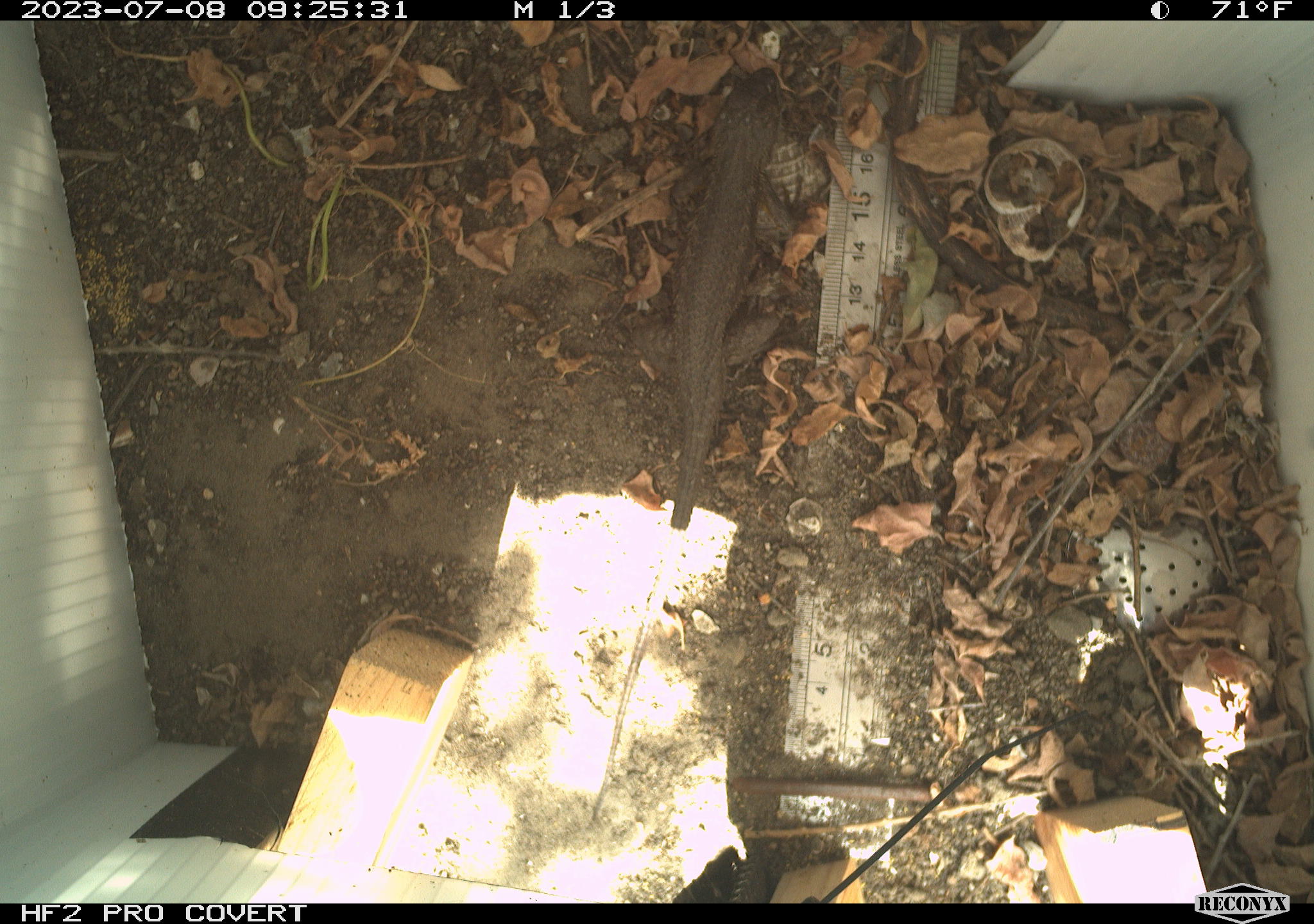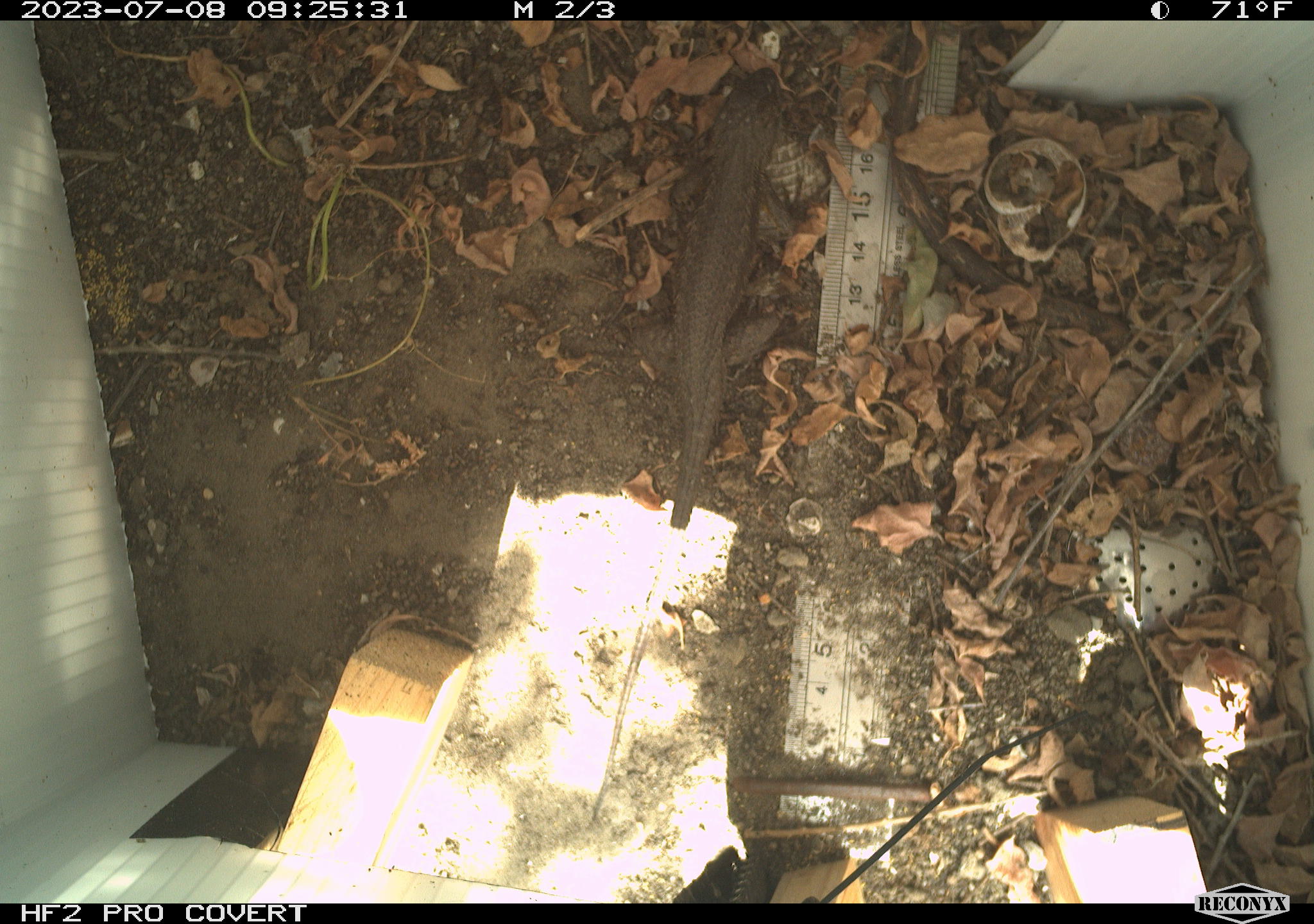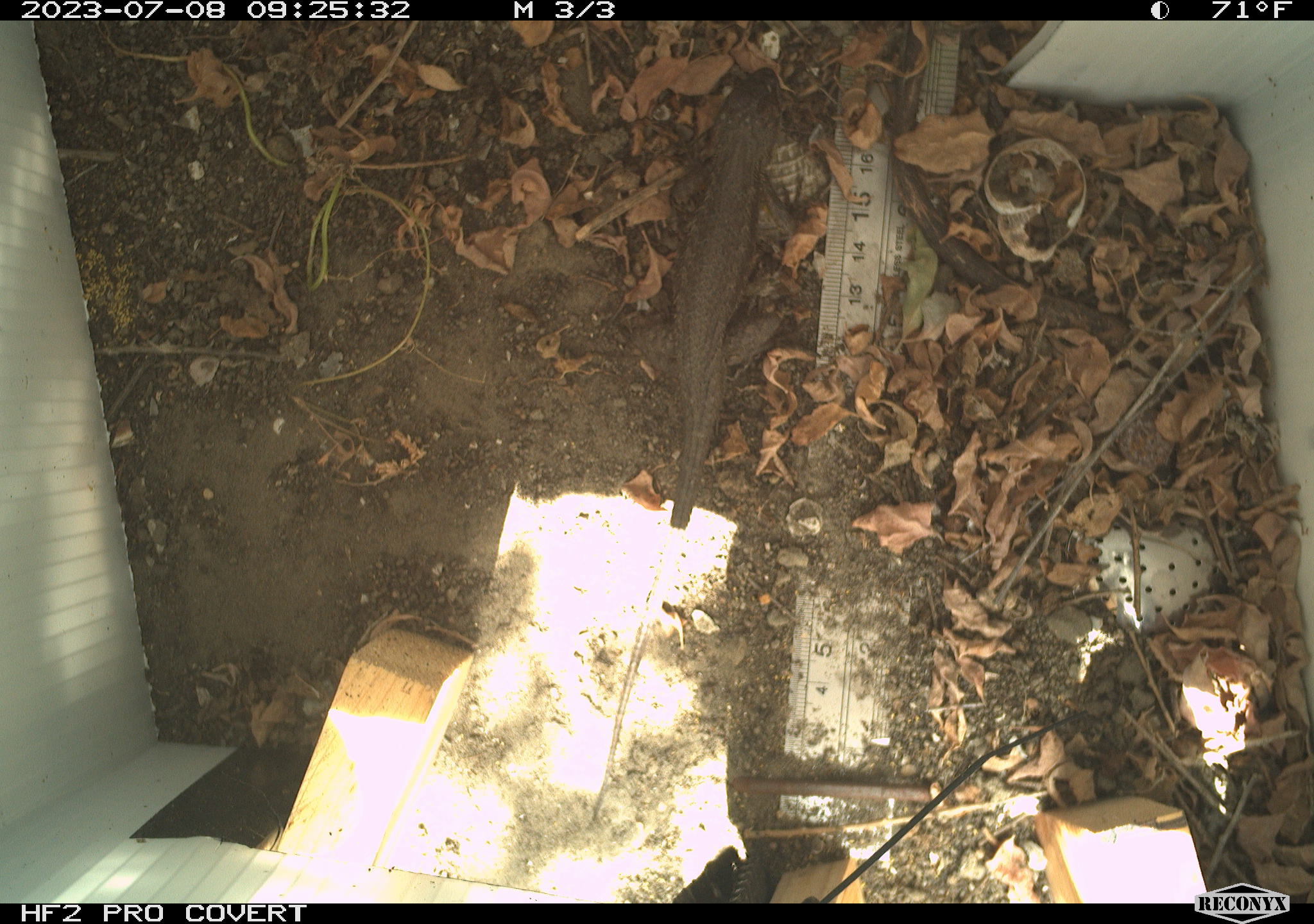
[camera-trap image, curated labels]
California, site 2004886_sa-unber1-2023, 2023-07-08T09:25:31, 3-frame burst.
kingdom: Animalia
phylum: Chordata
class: Reptilia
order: Squamata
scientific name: Squamata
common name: lizards and snakes